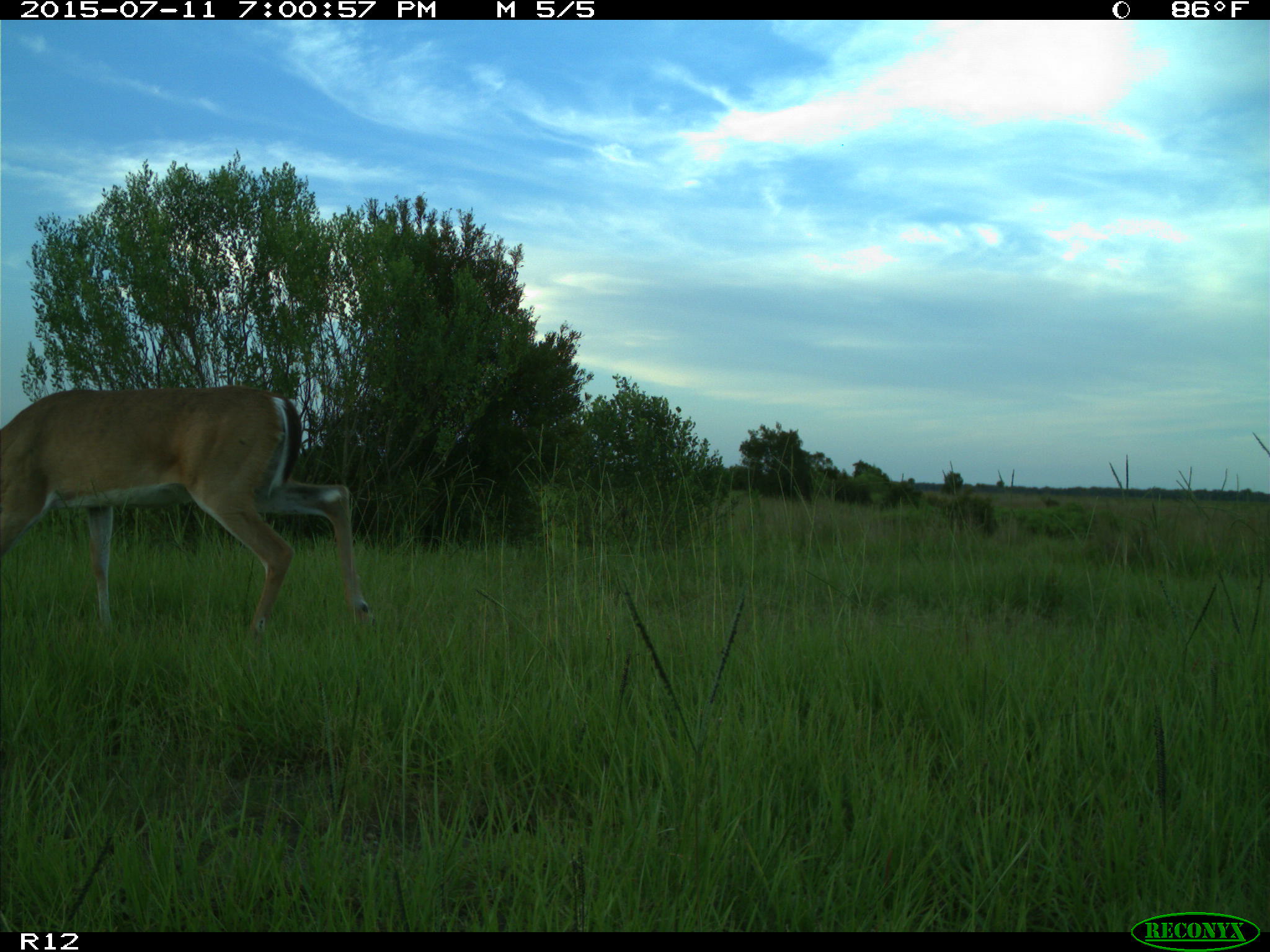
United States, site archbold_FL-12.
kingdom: Animalia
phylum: Chordata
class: Mammalia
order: Artiodactyla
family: Cervidae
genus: Odocoileus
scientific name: Odocoileus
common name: deer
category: unidentified deer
Unidentified deer (deer) (Odocoileus).